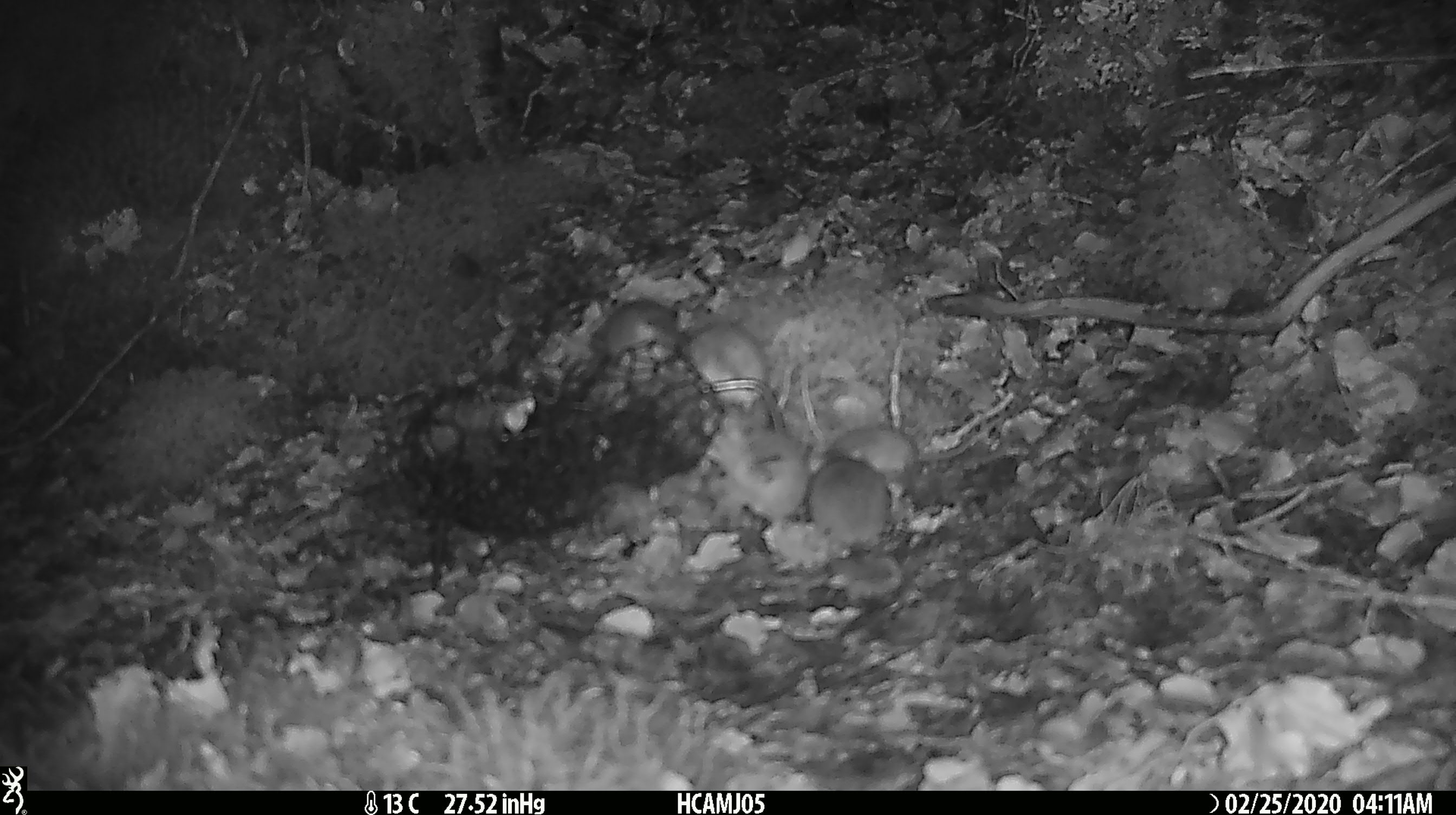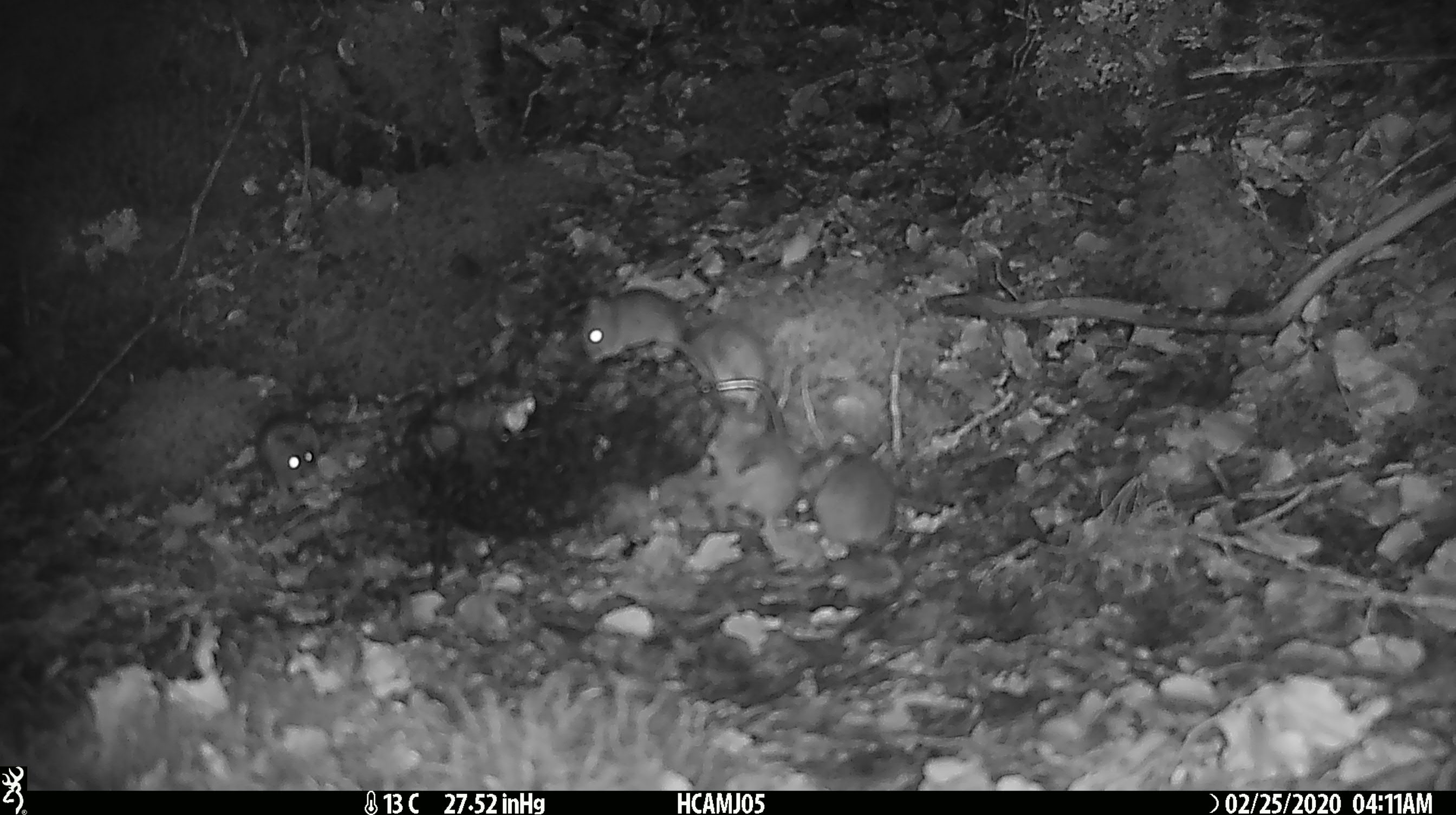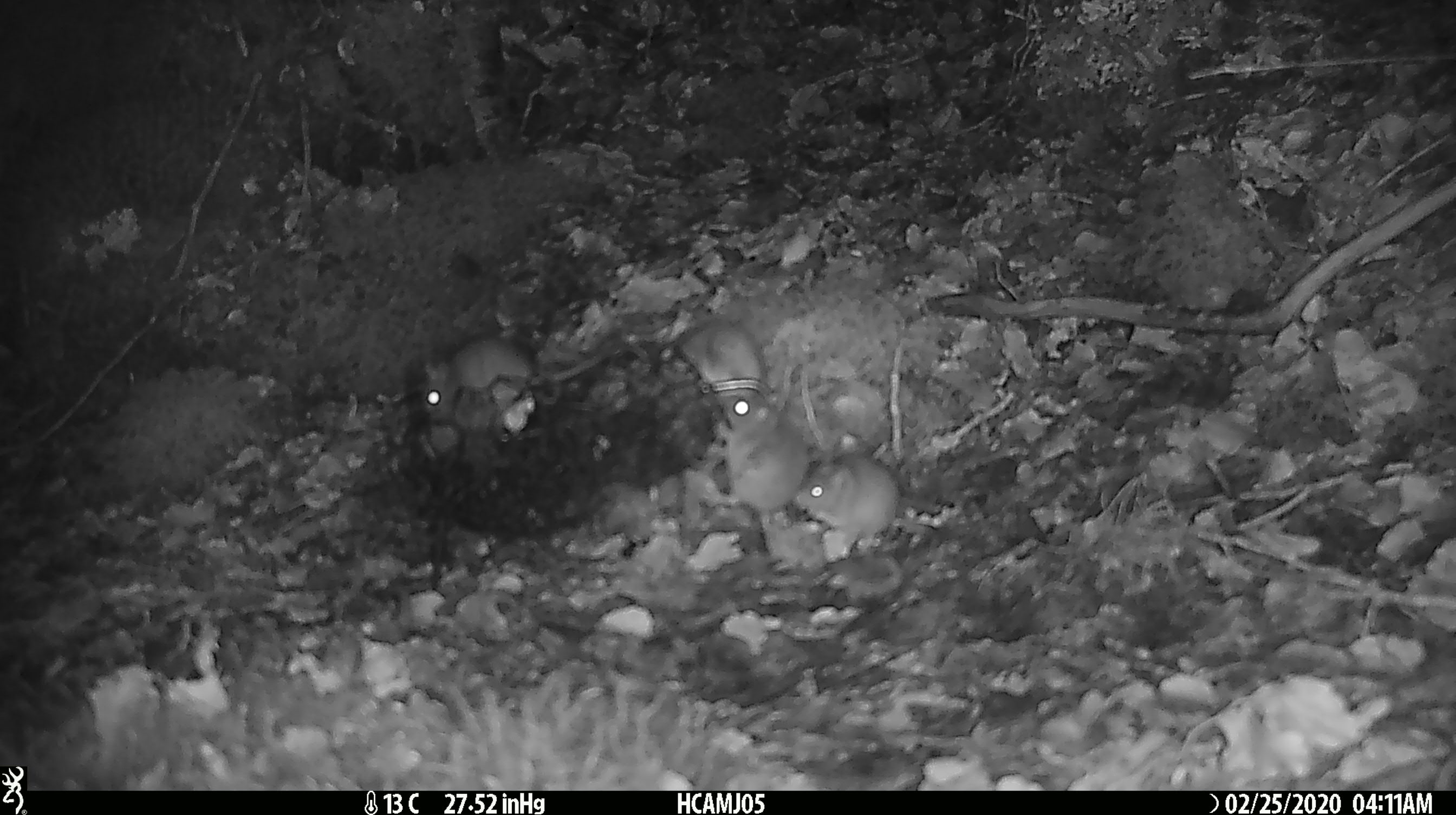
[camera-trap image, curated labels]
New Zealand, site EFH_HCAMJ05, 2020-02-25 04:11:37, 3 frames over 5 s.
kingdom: Animalia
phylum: Chordata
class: Mammalia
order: Rodentia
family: Muridae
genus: Mus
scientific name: Mus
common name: mouse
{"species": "mouse (Mus)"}